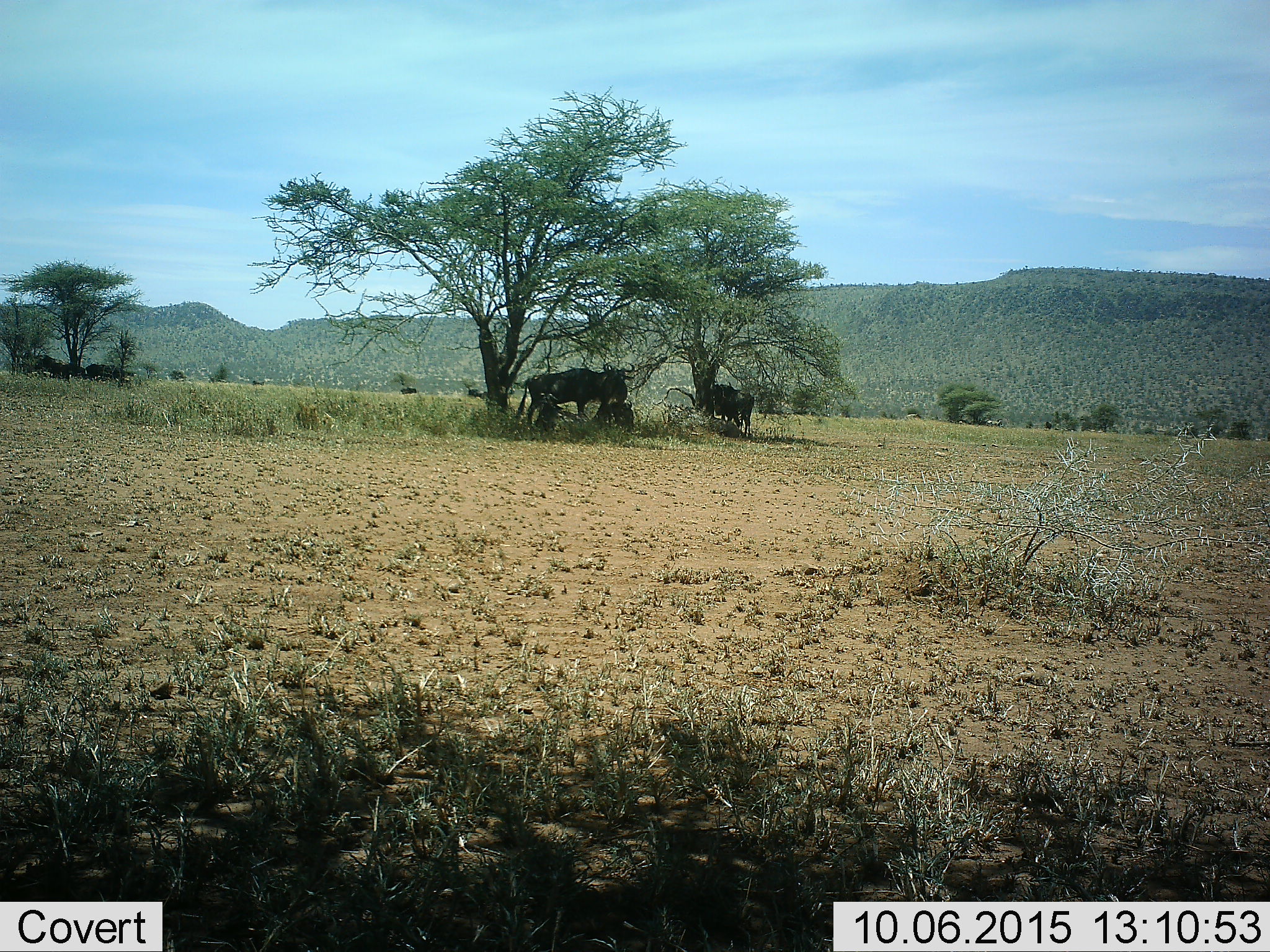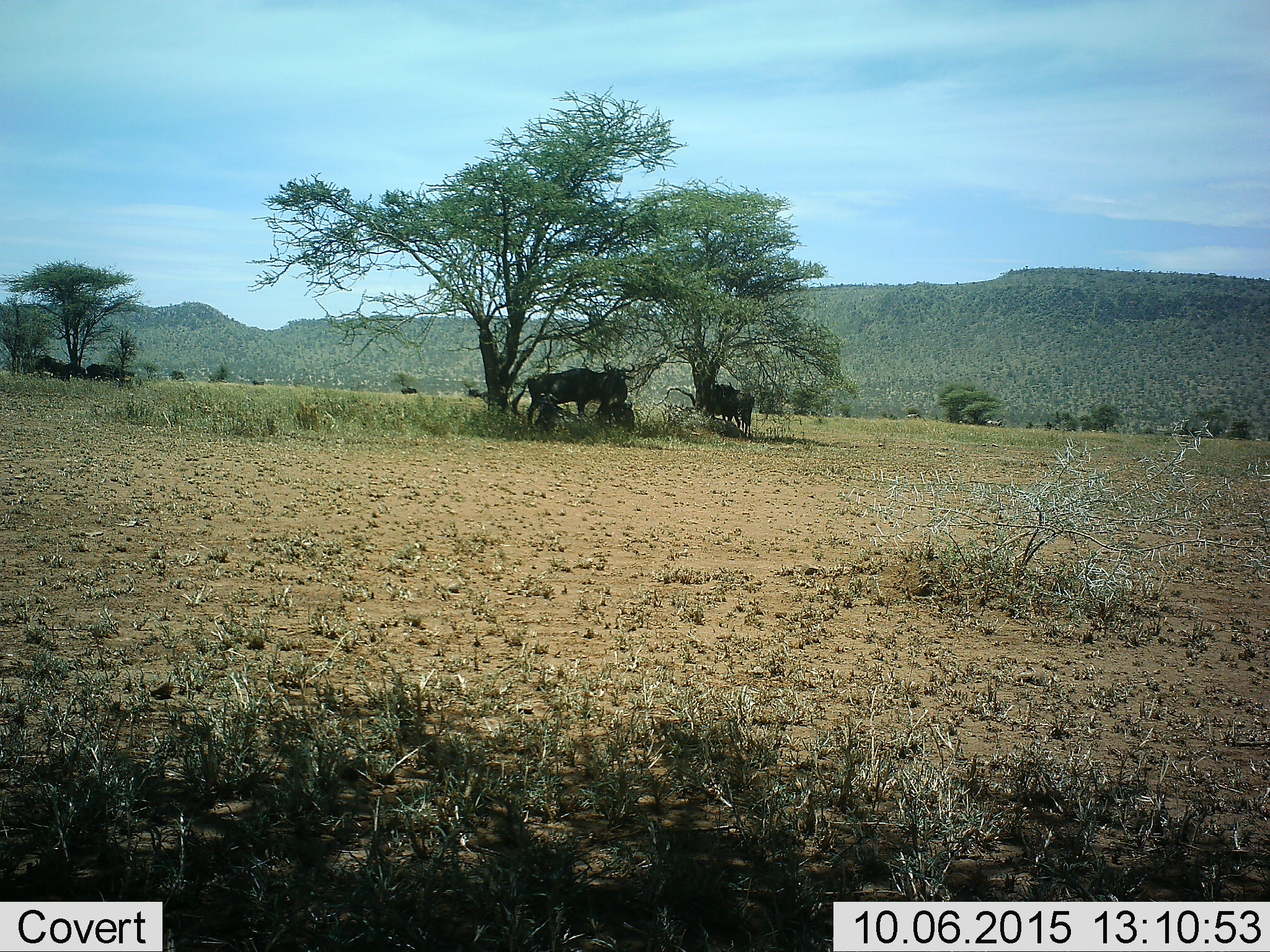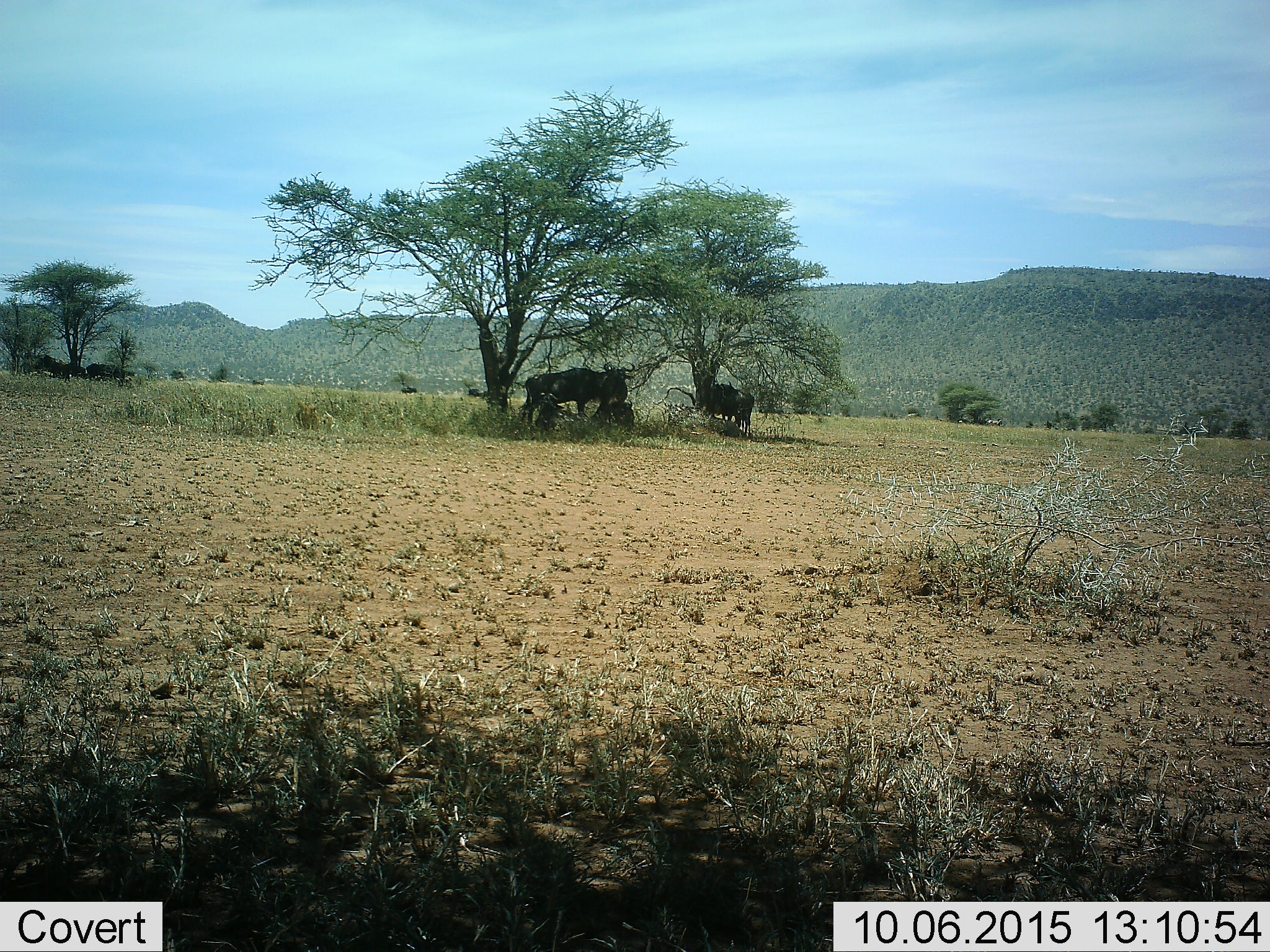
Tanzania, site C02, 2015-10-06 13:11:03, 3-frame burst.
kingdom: Animalia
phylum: Chordata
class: Mammalia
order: Artiodactyla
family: Bovidae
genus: Connochaetes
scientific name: Connochaetes taurinus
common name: blue wildebeest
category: wildebeest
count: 10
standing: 71%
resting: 79%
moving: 7%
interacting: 0%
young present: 7%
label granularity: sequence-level